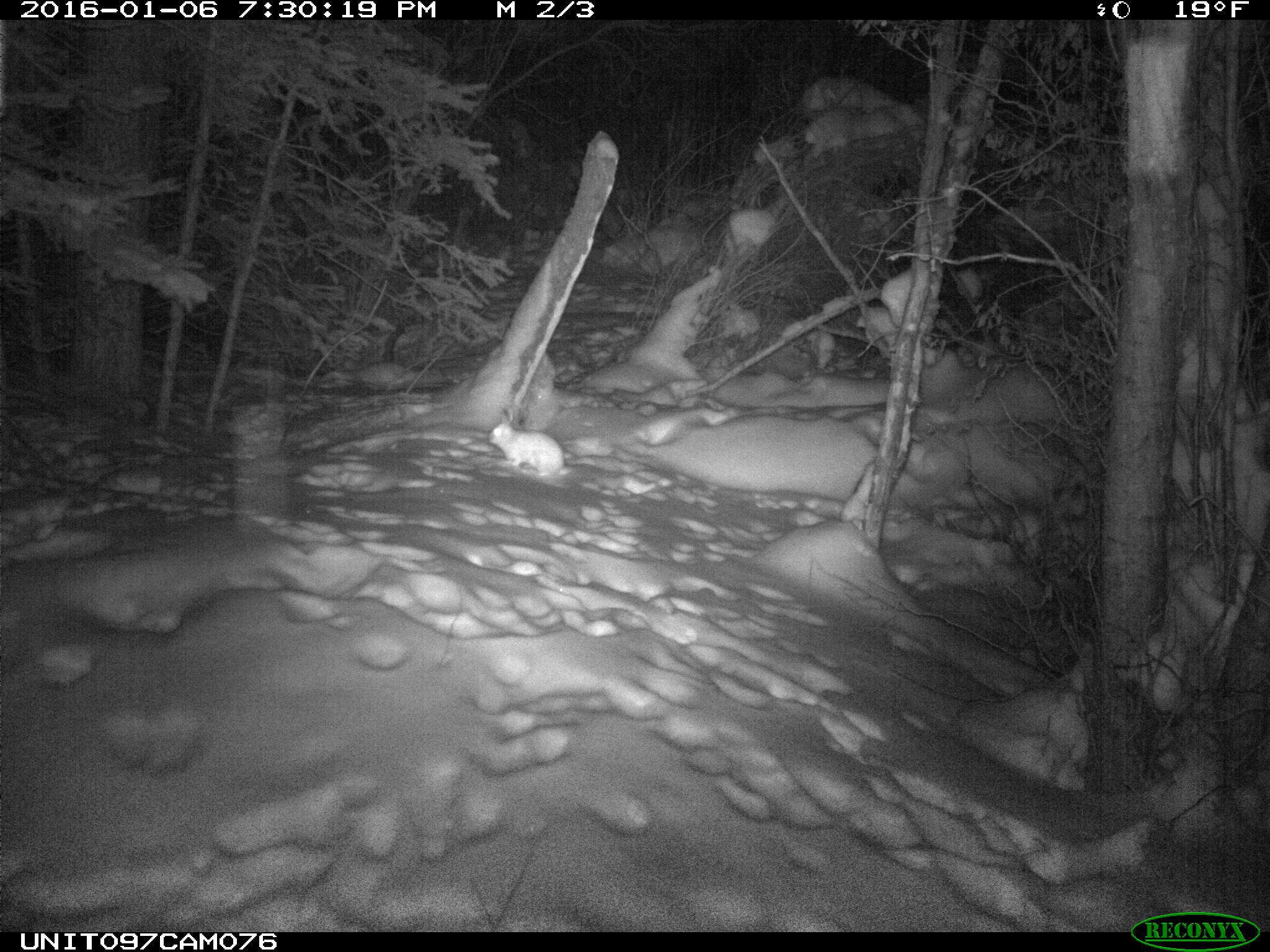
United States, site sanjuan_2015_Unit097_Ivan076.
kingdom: Animalia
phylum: Chordata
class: Mammalia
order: Lagomorpha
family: Leporidae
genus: Lepus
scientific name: Lepus americanus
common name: snowshoe hare